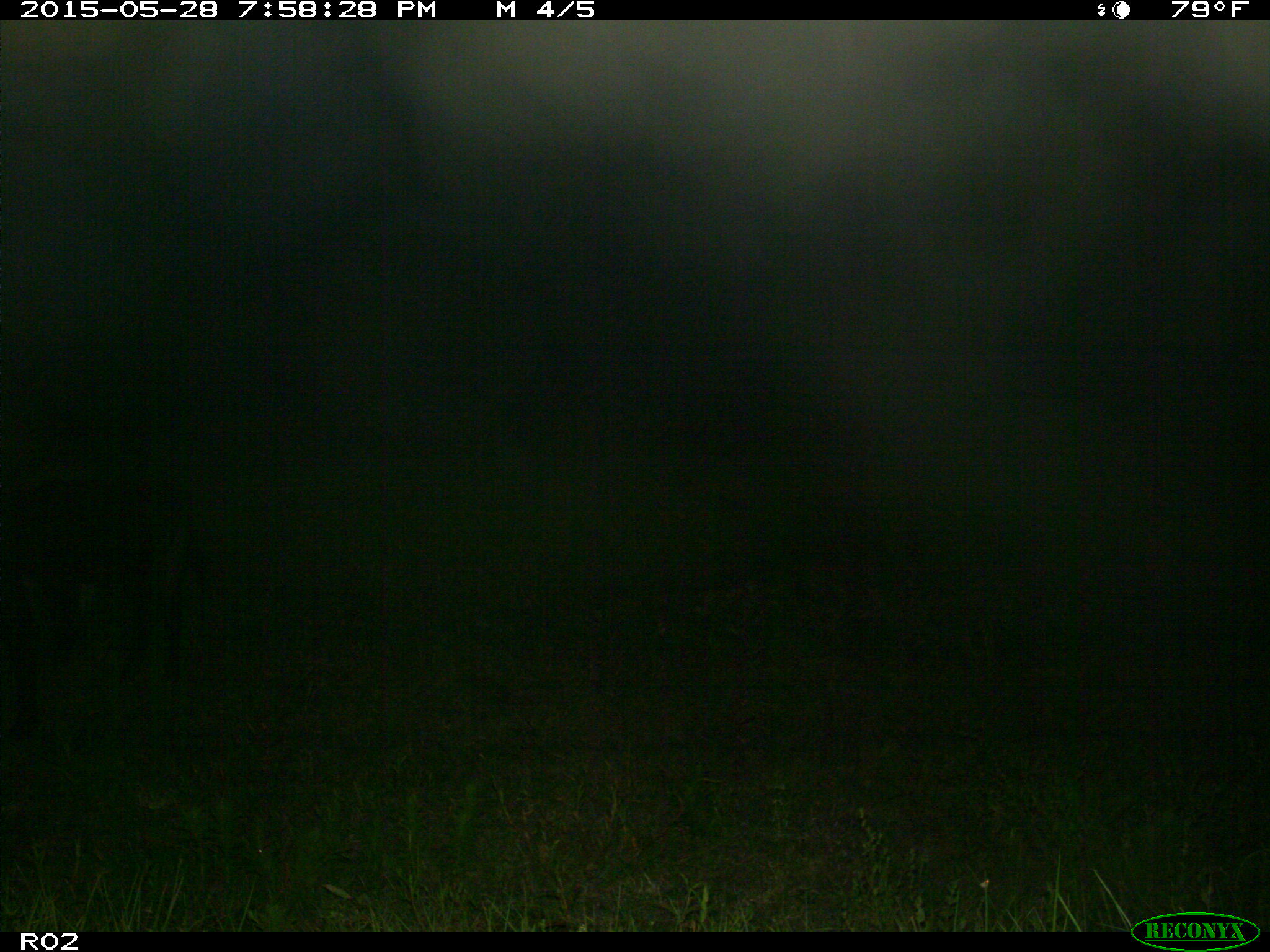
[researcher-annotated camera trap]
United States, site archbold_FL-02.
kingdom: Animalia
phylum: Chordata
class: Mammalia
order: Artiodactyla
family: Bovidae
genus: Bos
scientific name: Bos taurus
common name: domestic cow